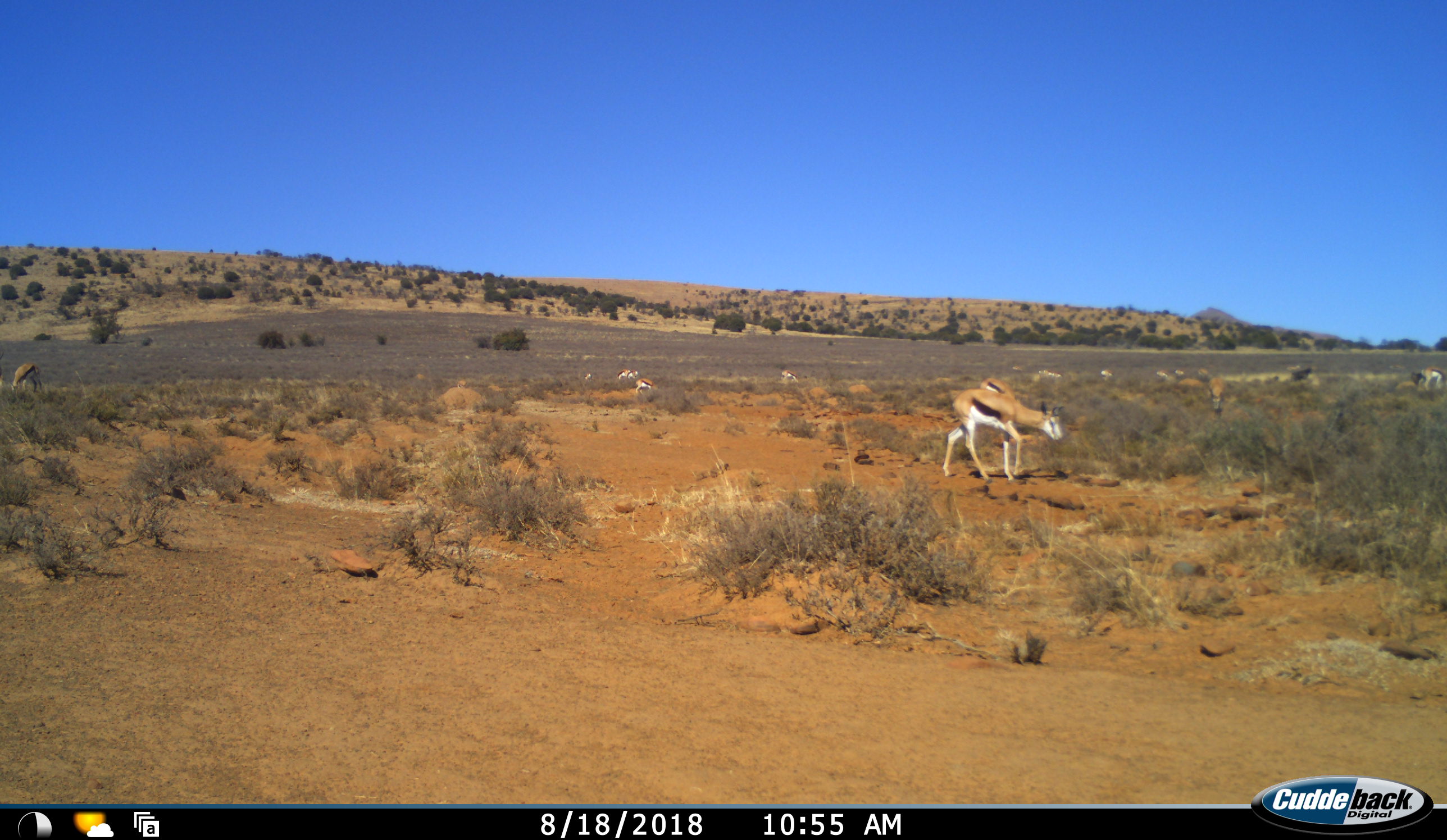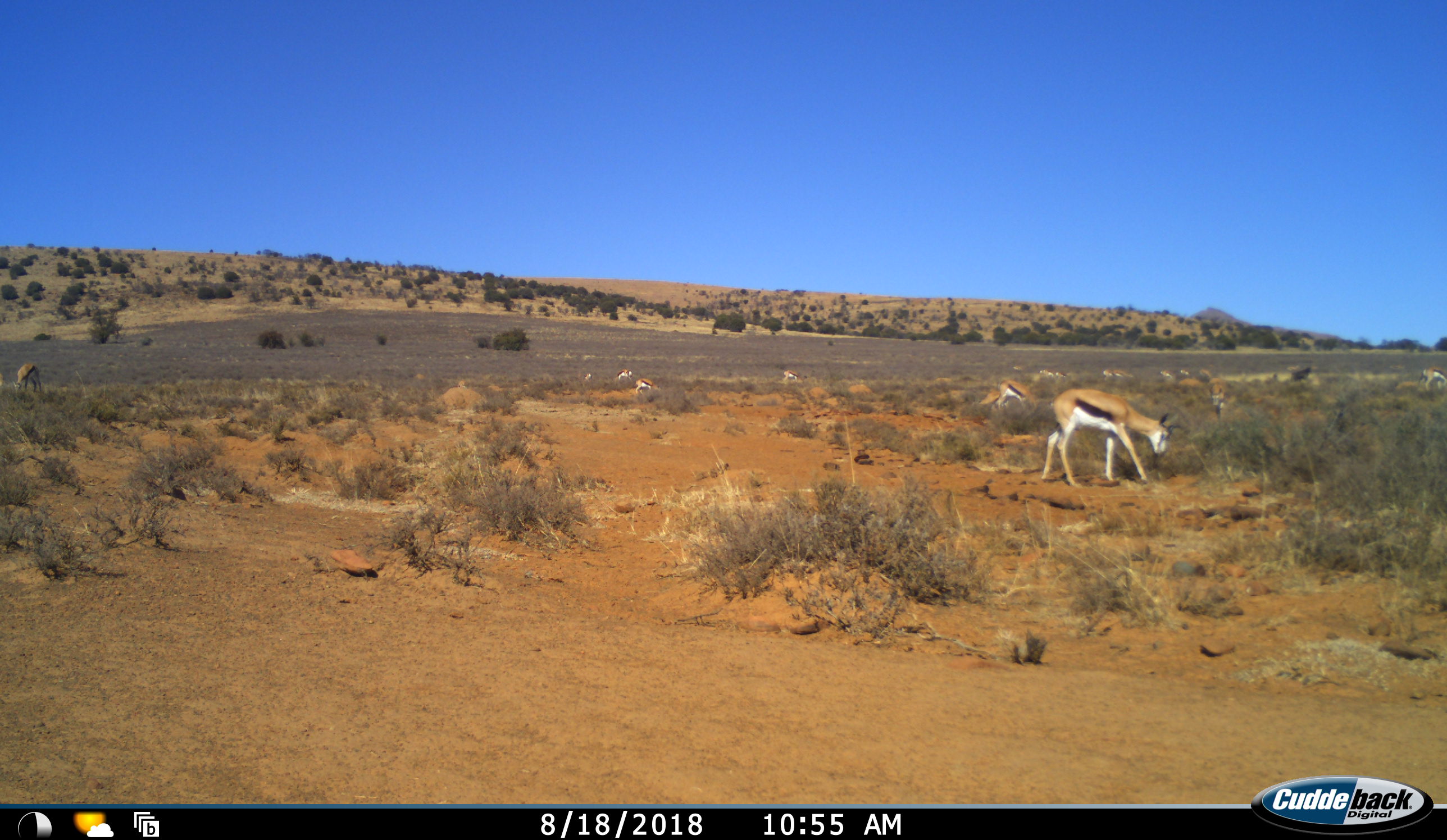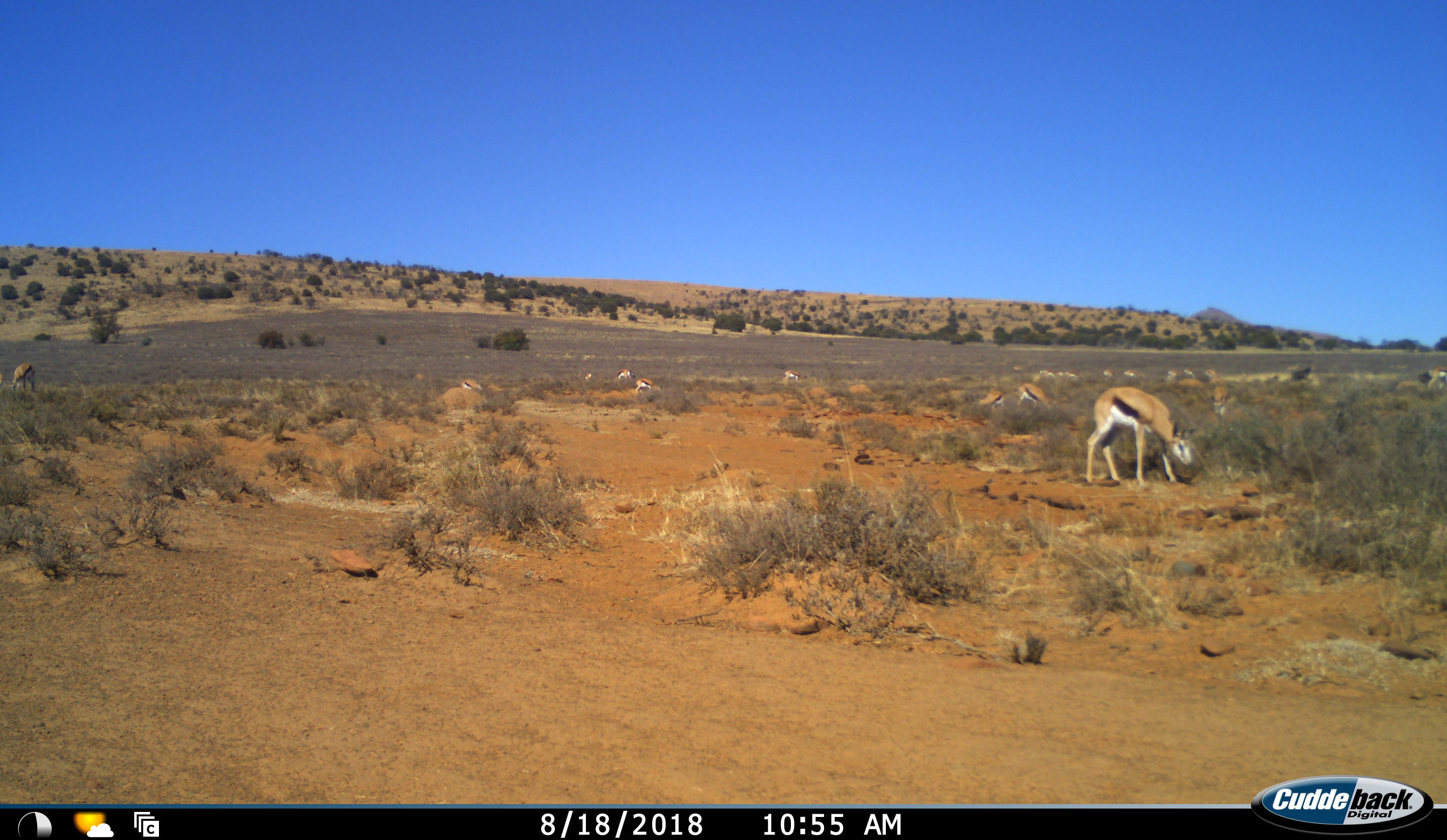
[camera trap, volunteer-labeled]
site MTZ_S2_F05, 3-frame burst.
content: unidentified animal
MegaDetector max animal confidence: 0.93